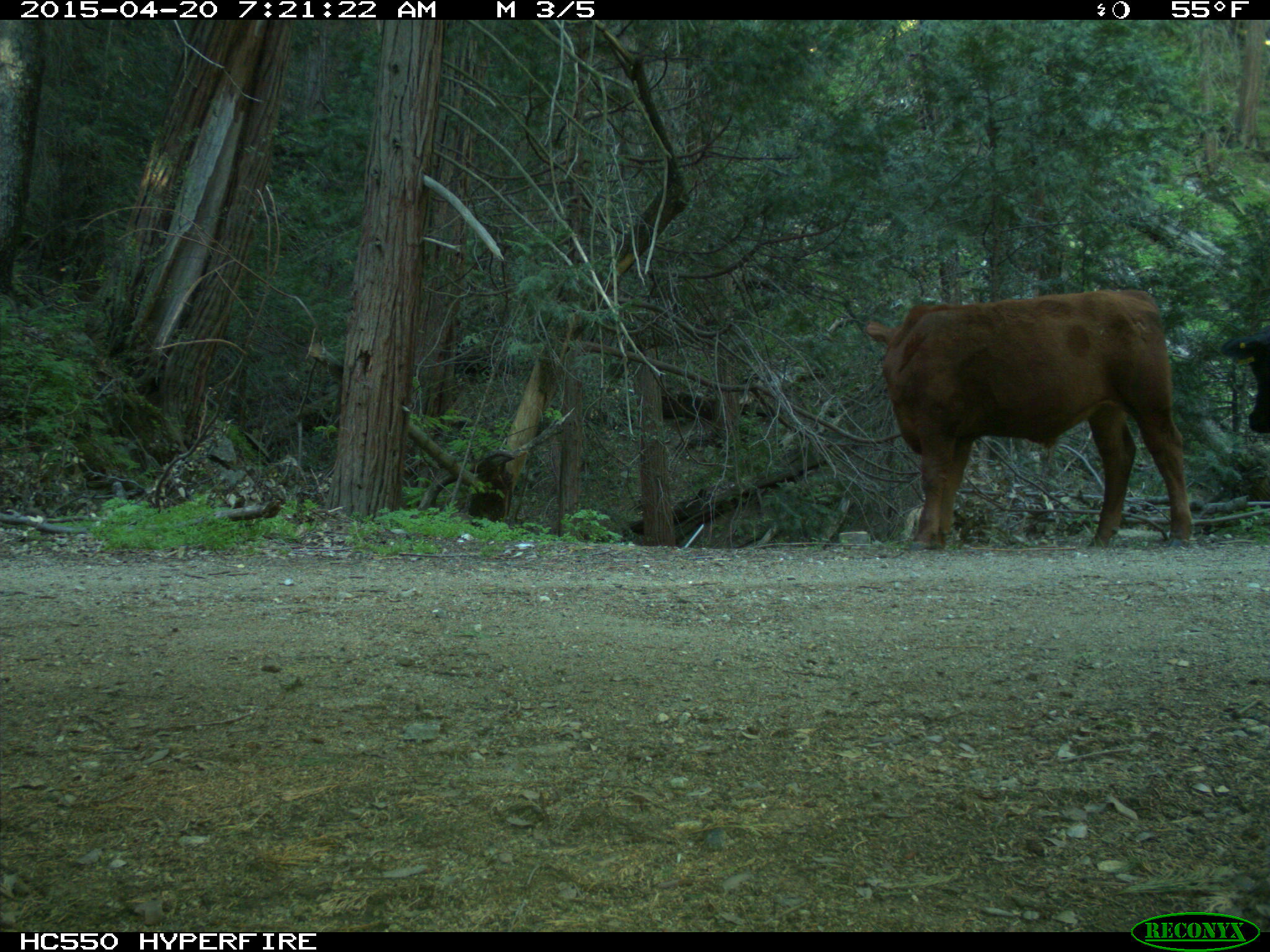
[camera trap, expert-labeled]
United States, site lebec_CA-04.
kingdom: Animalia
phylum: Chordata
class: Mammalia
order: Artiodactyla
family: Bovidae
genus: Bos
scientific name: Bos taurus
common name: domestic cow